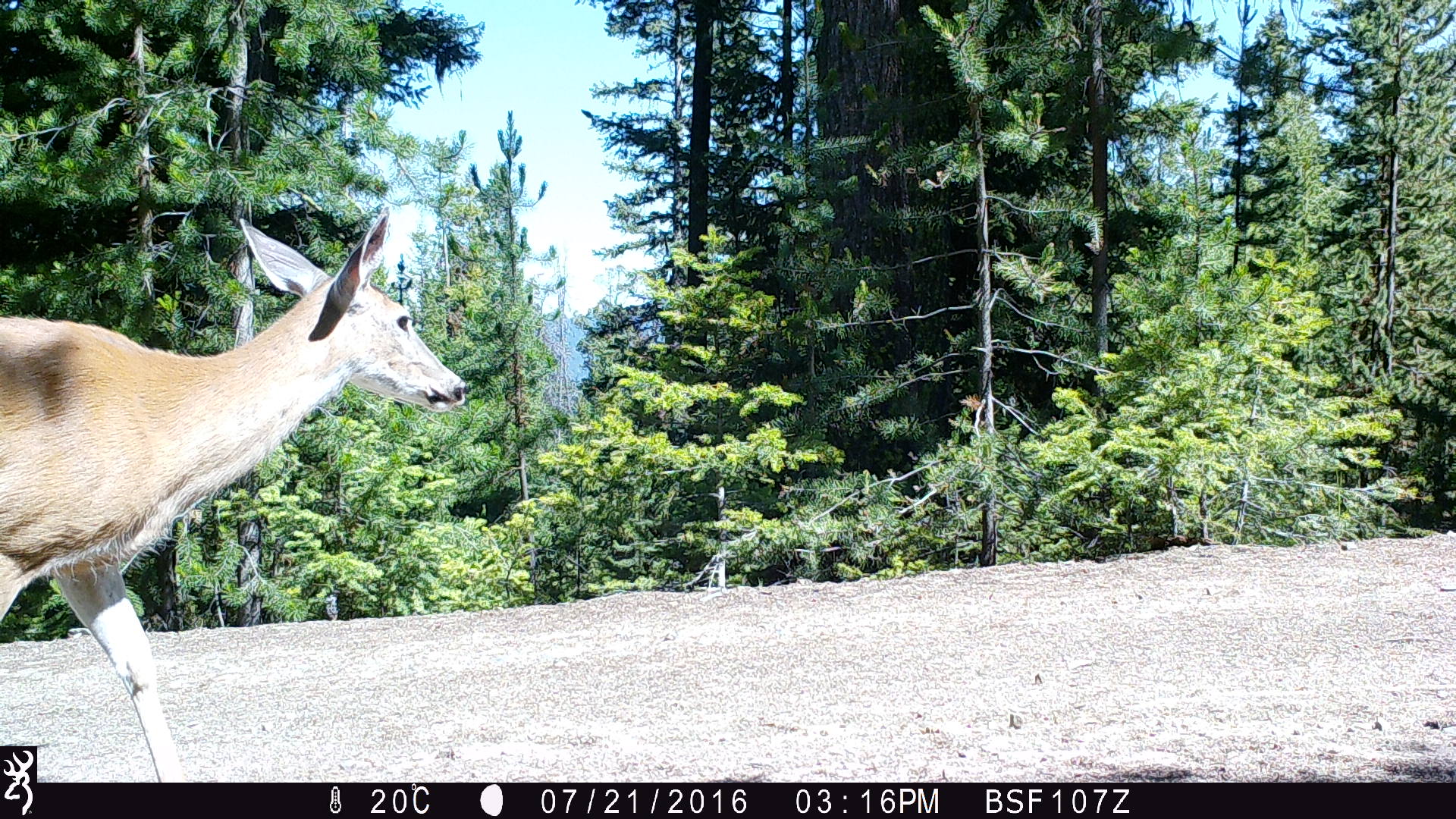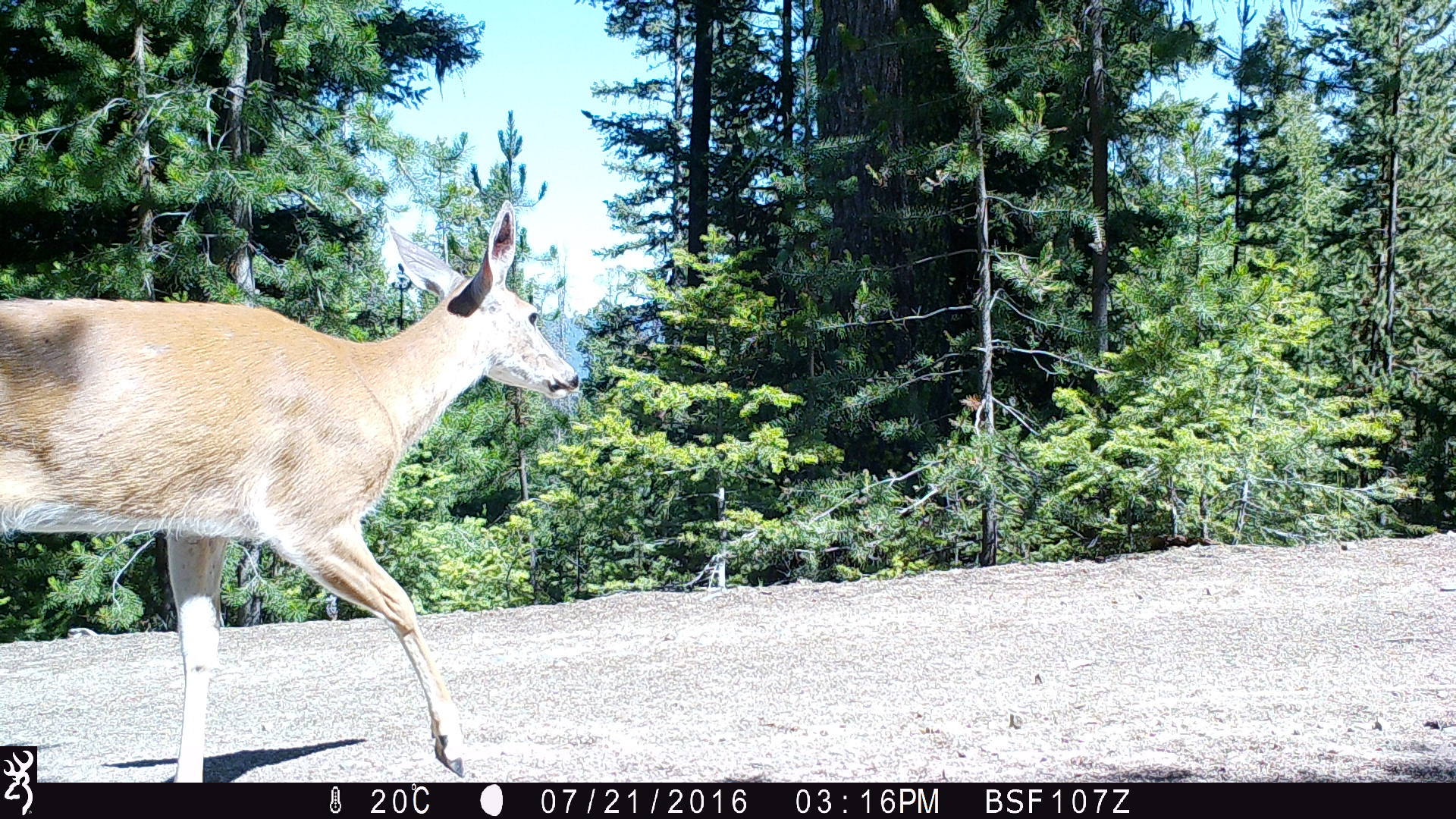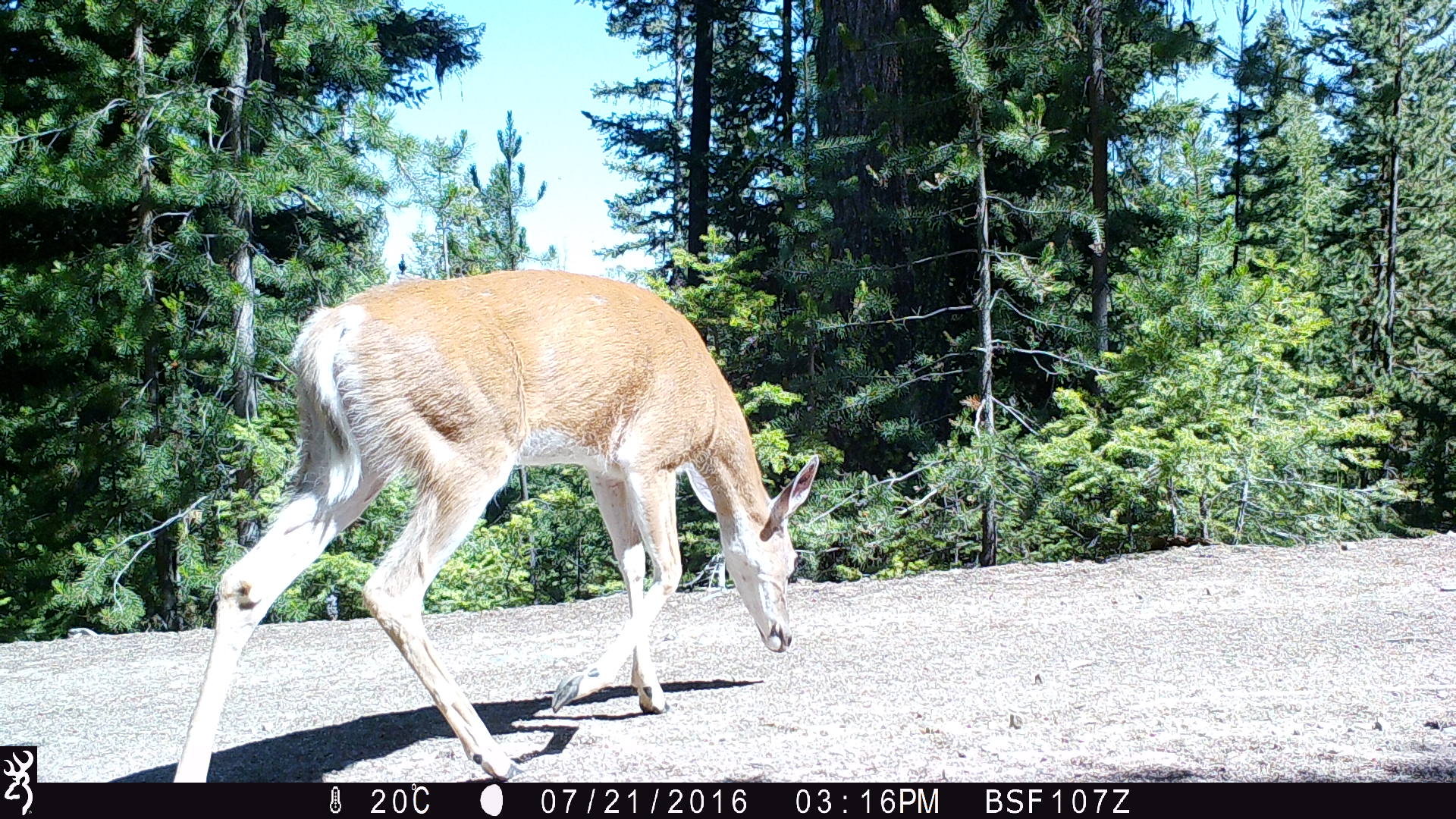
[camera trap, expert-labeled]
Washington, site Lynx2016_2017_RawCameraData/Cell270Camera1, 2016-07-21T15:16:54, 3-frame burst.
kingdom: Animalia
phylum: Chordata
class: Mammalia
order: Artiodactyla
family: Cervidae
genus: Odocoileus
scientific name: Odocoileus virginianus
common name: white-tailed deer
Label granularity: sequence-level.